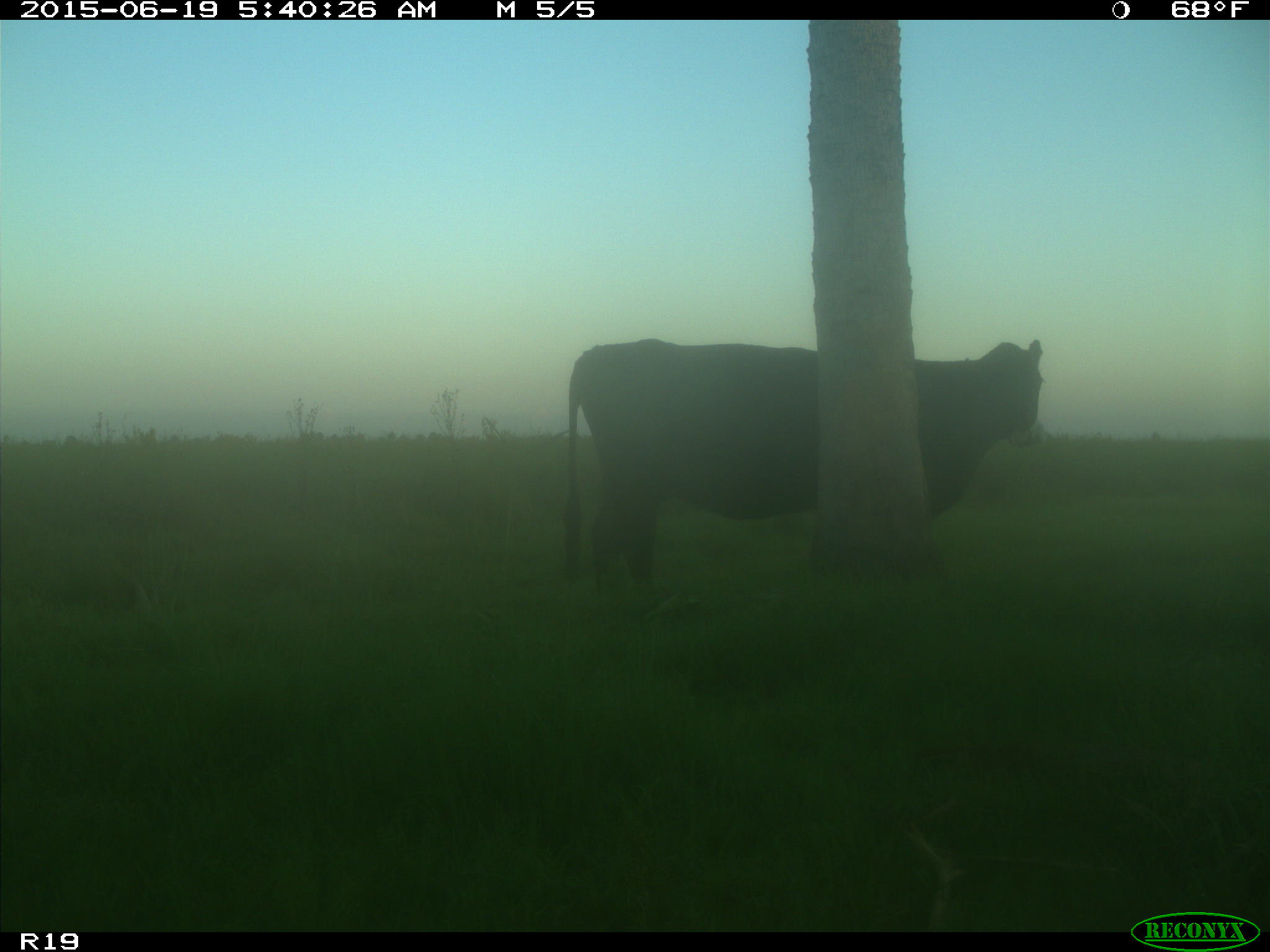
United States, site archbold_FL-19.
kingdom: Animalia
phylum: Chordata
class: Mammalia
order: Artiodactyla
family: Bovidae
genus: Bos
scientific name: Bos taurus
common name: domestic cow